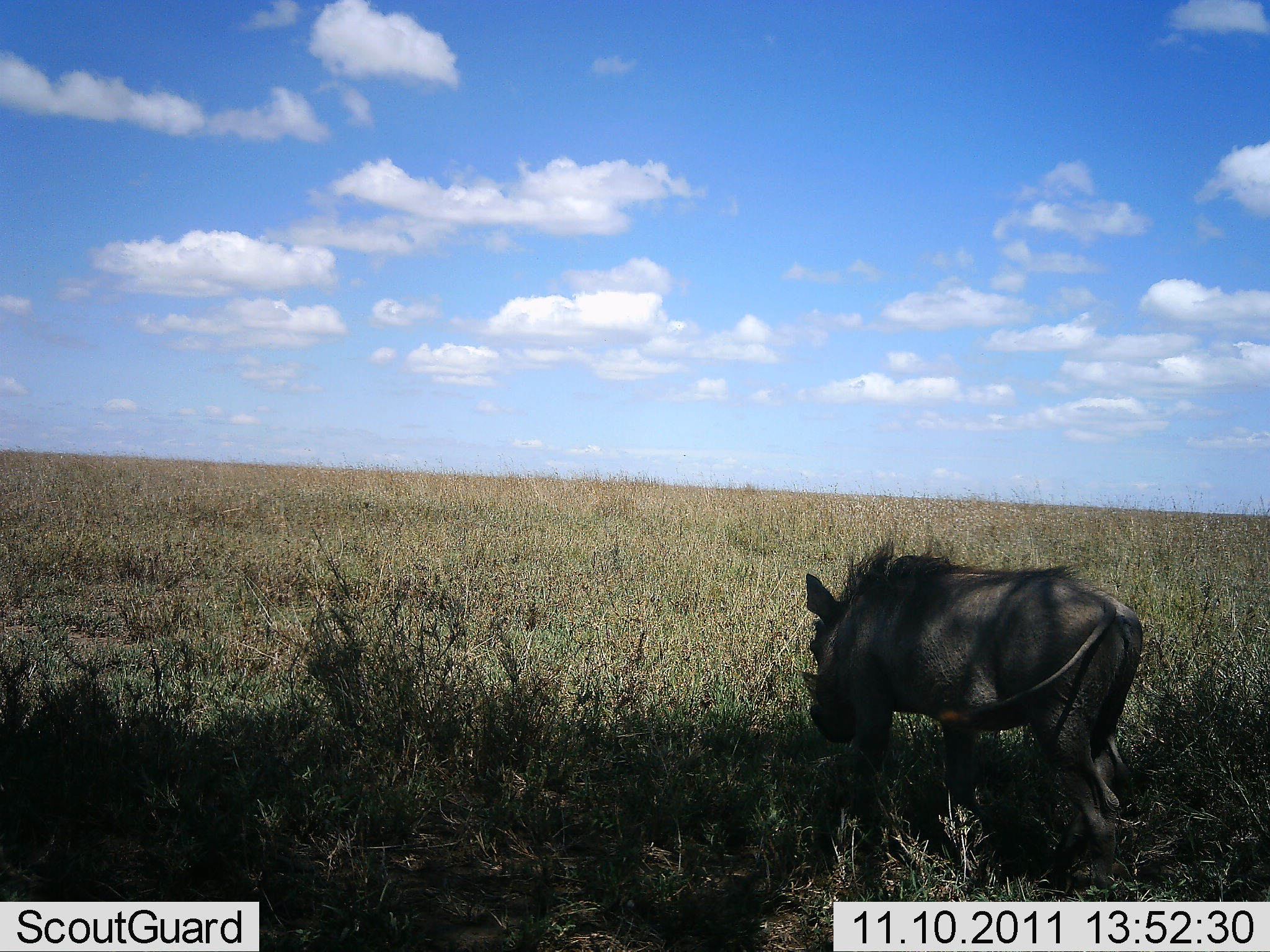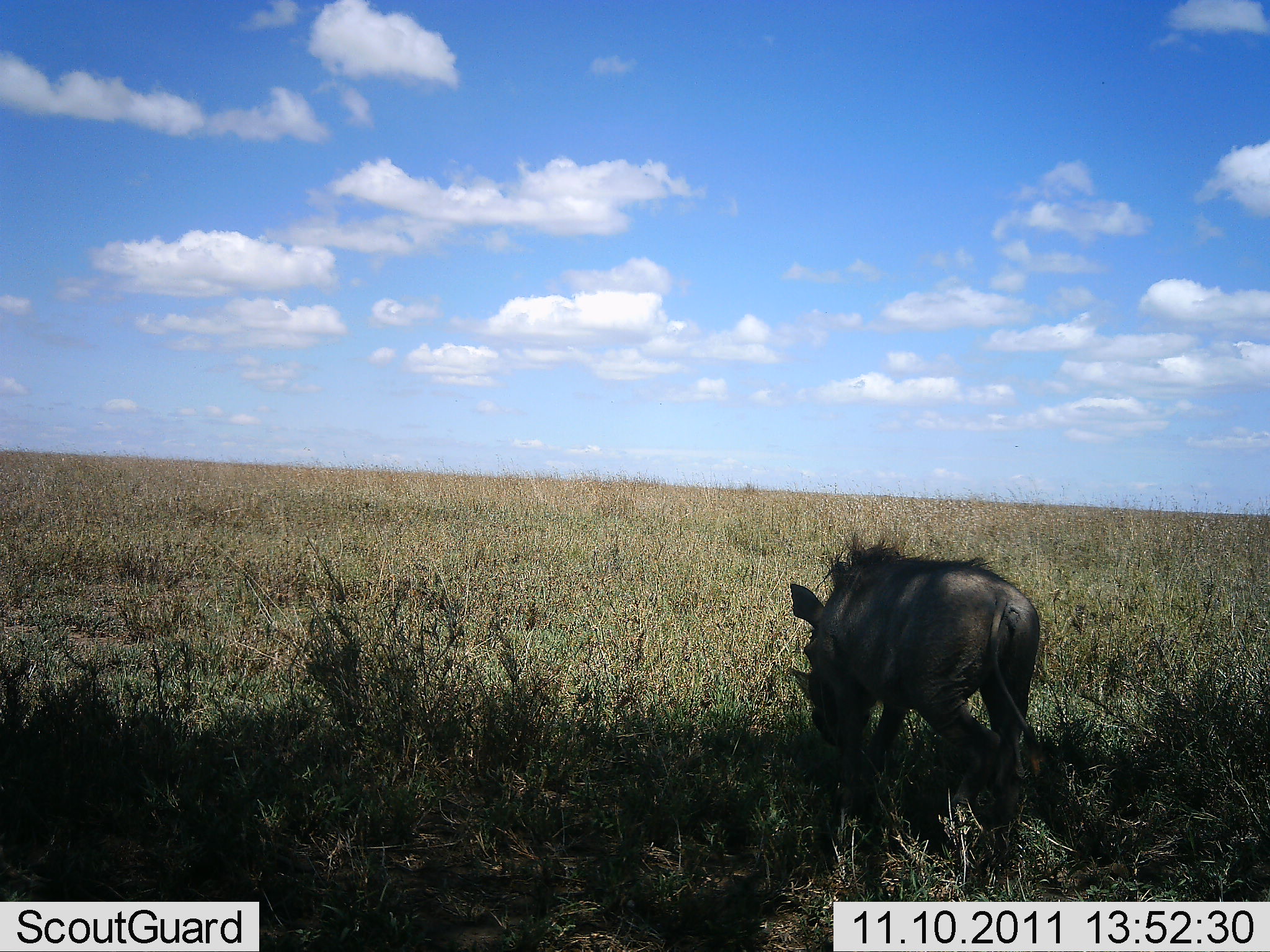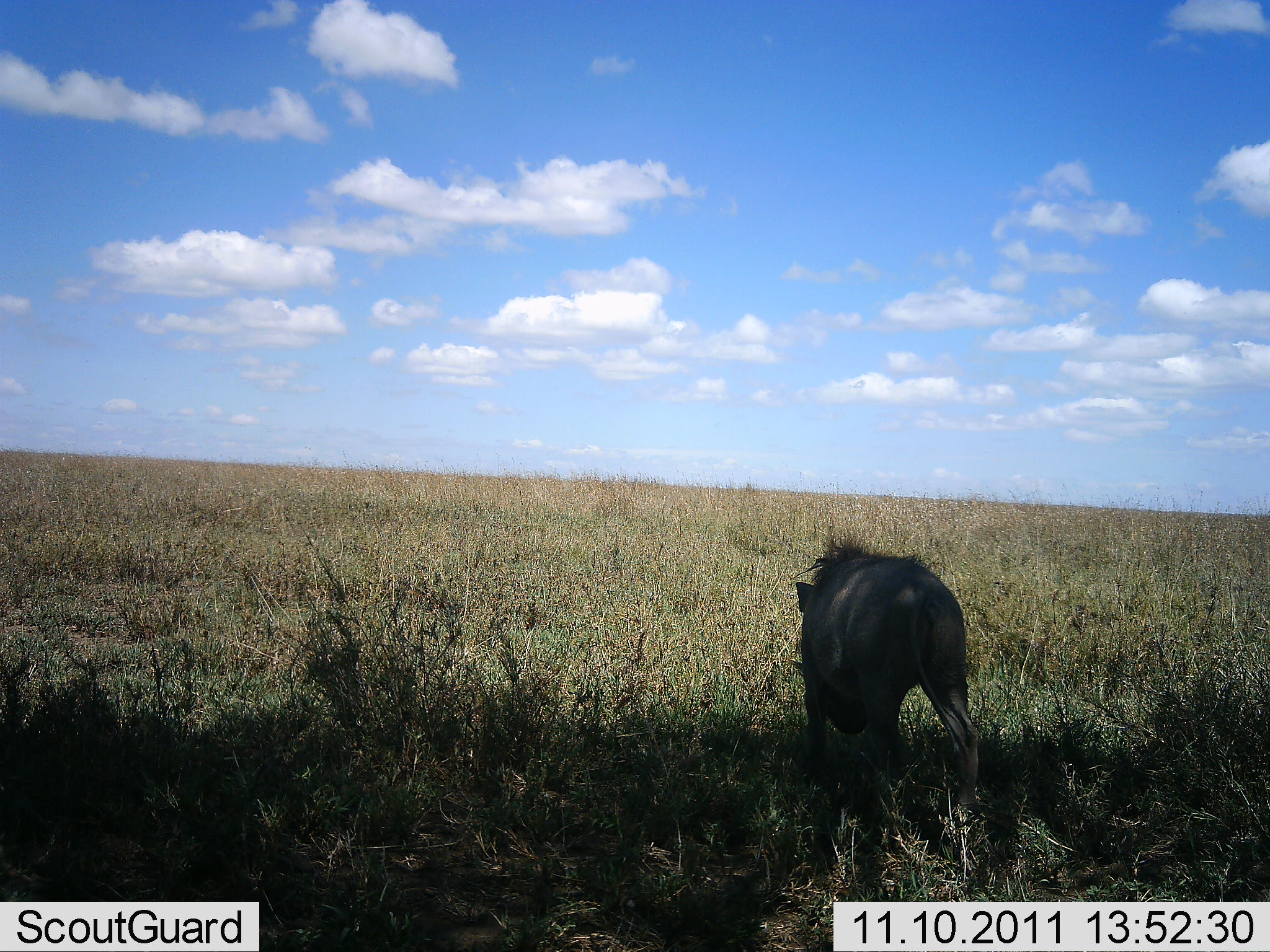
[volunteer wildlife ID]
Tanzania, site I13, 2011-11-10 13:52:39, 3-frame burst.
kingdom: Animalia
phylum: Chordata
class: Mammalia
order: Artiodactyla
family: Suidae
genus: Phacochoerus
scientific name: Phacochoerus africanus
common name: warthog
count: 1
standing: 0%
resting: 0%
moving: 67%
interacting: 0%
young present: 0%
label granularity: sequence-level